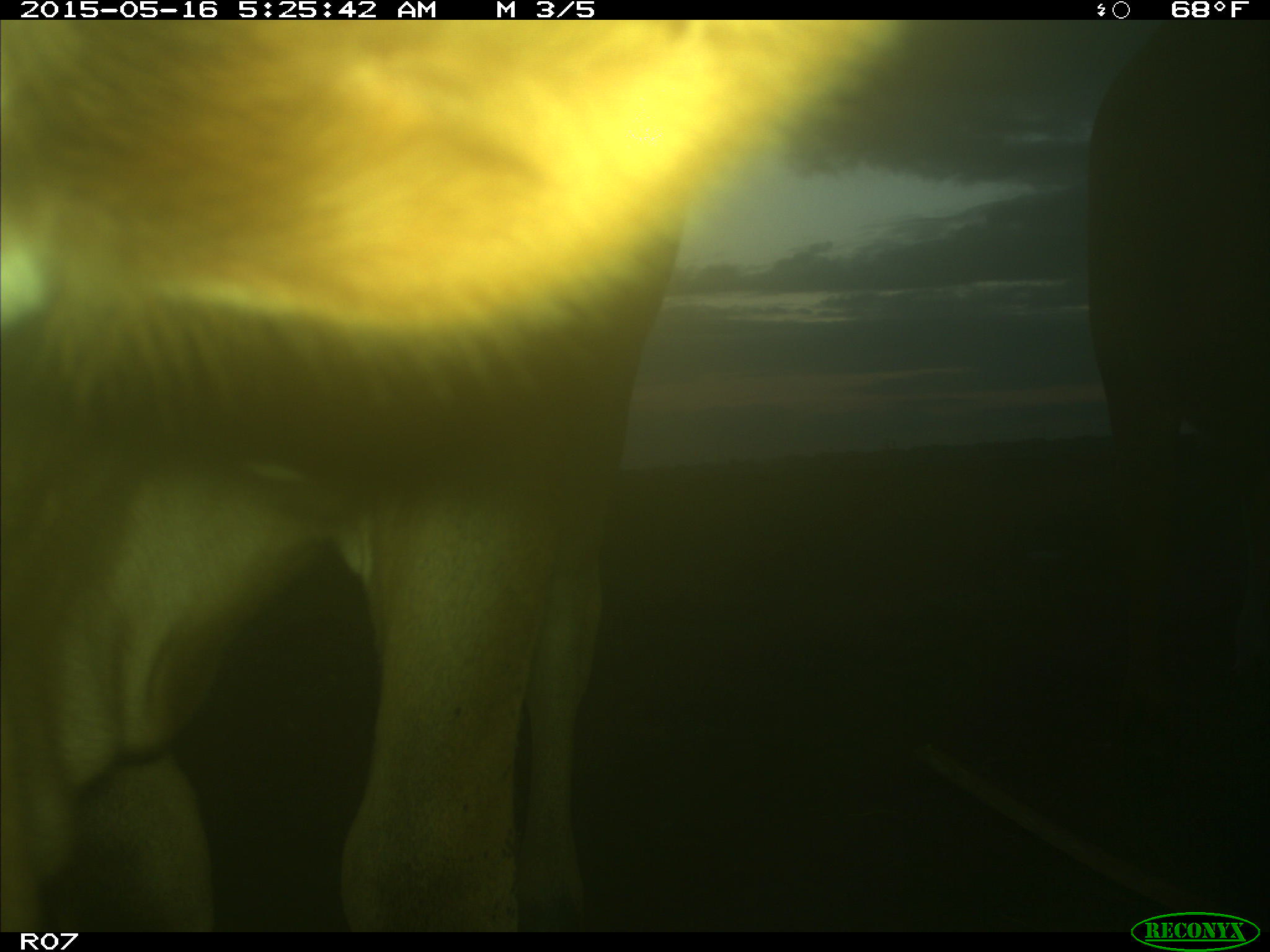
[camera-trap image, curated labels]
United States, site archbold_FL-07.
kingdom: Animalia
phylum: Chordata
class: Mammalia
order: Artiodactyla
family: Bovidae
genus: Bos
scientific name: Bos taurus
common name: domestic cow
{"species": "Bos taurus (domestic cow)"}